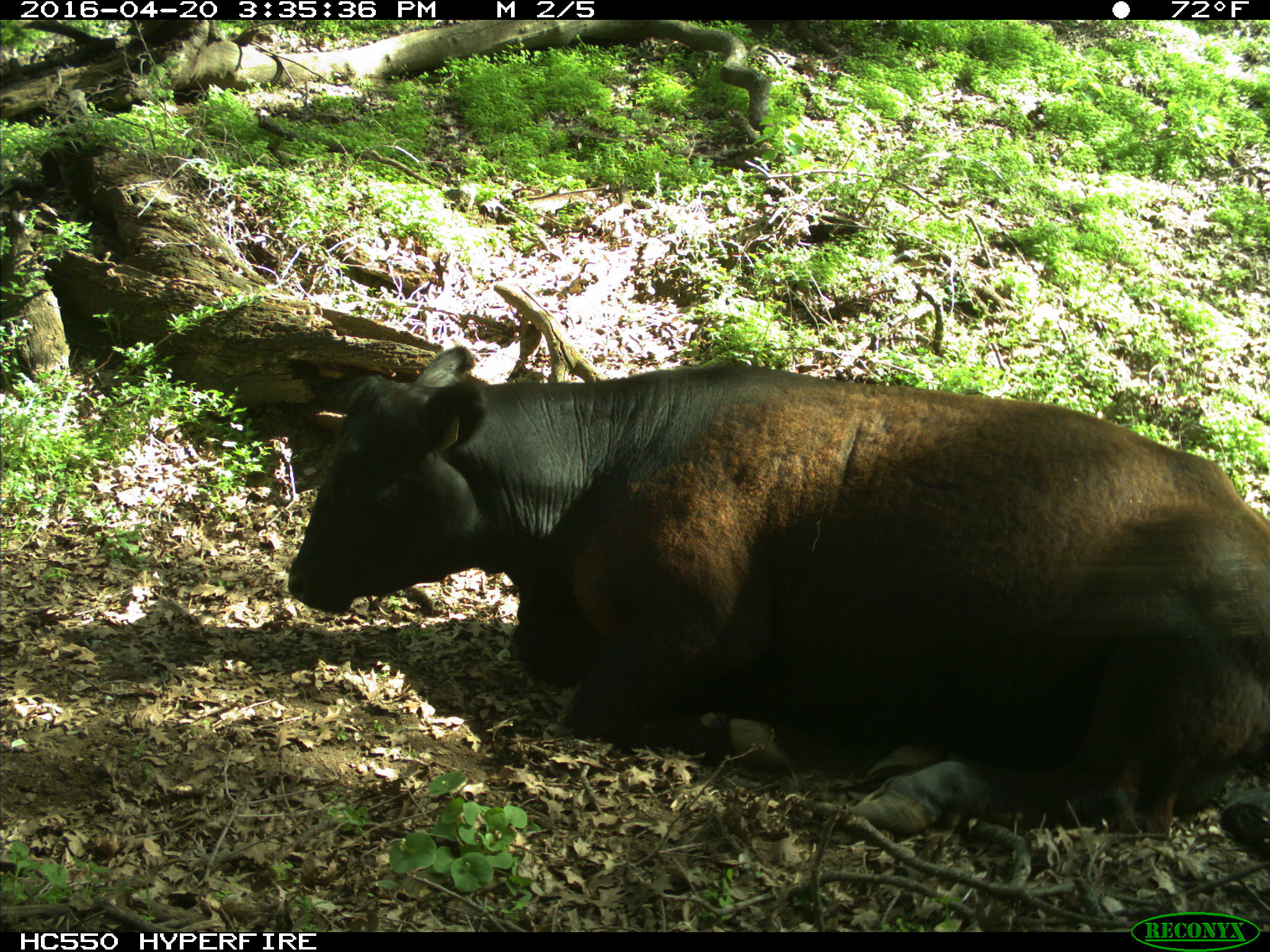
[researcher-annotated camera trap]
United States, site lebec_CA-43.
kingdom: Animalia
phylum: Chordata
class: Mammalia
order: Artiodactyla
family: Bovidae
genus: Bos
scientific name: Bos taurus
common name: domestic cow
Bos taurus (domestic cow).